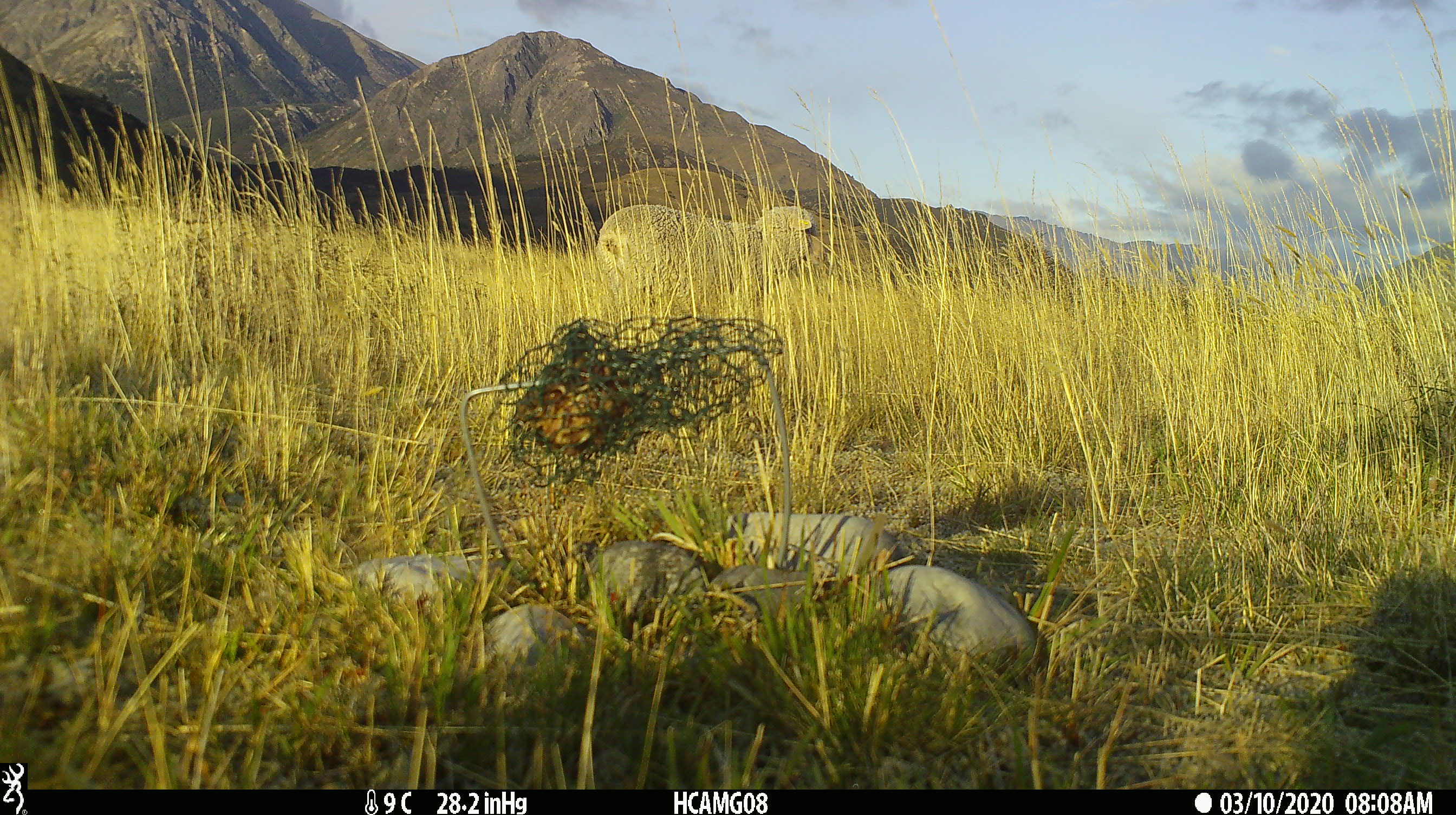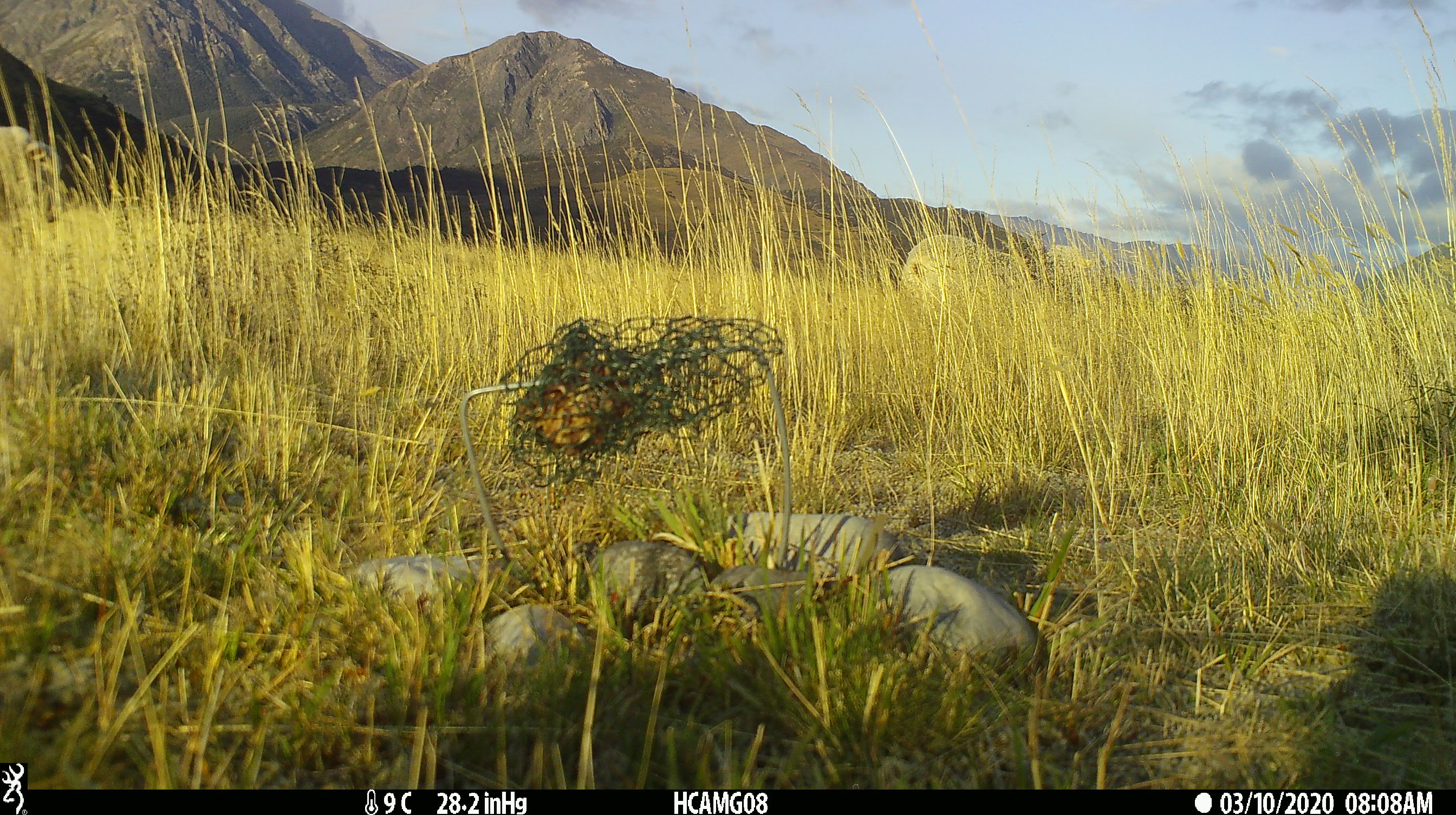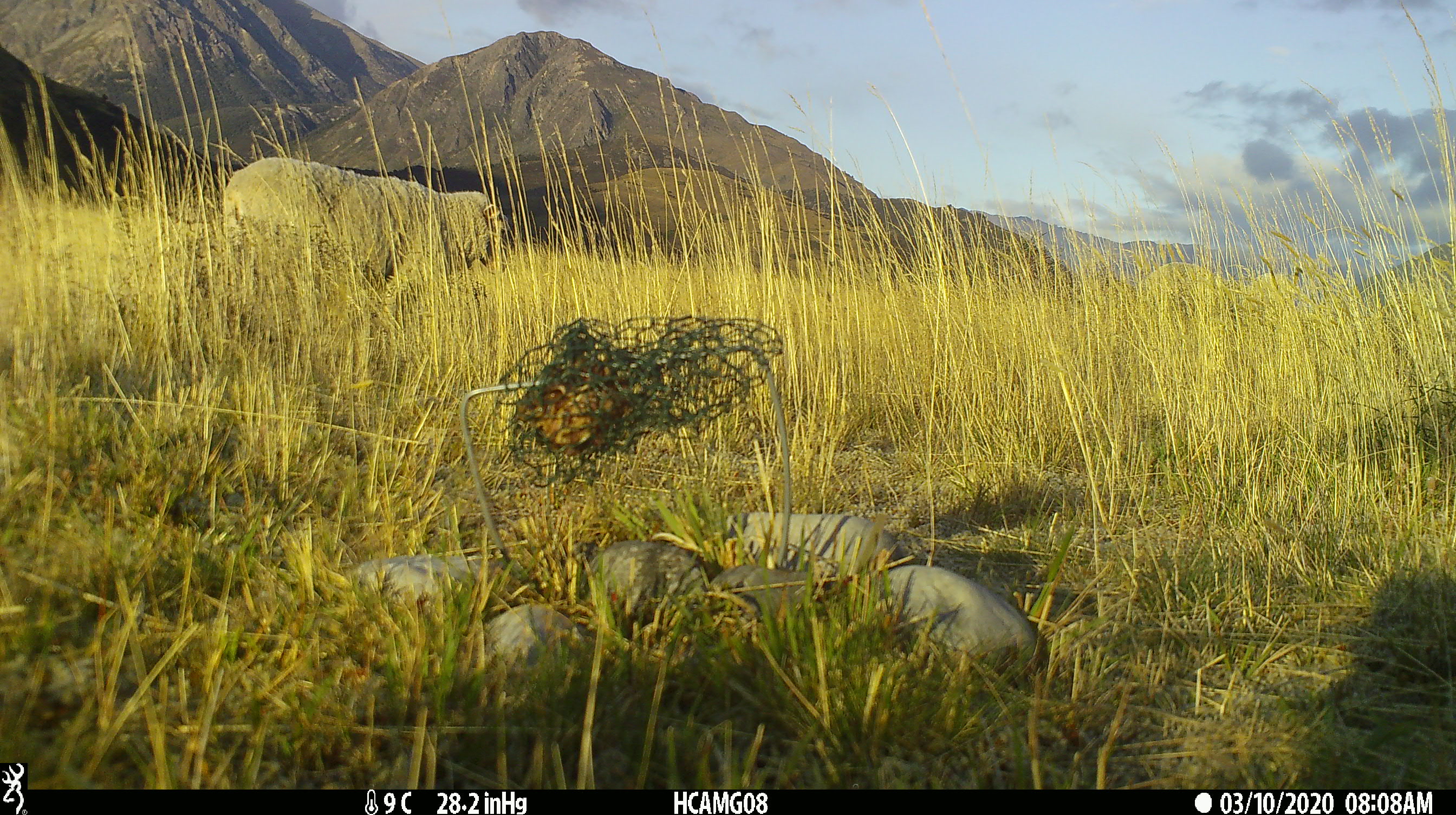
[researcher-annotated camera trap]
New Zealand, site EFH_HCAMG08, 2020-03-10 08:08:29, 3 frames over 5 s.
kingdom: Animalia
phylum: Chordata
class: Mammalia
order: Artiodactyla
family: Bovidae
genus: Ovis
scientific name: Ovis aries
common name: domestic sheep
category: sheep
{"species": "sheep (domestic sheep) (Ovis aries)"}